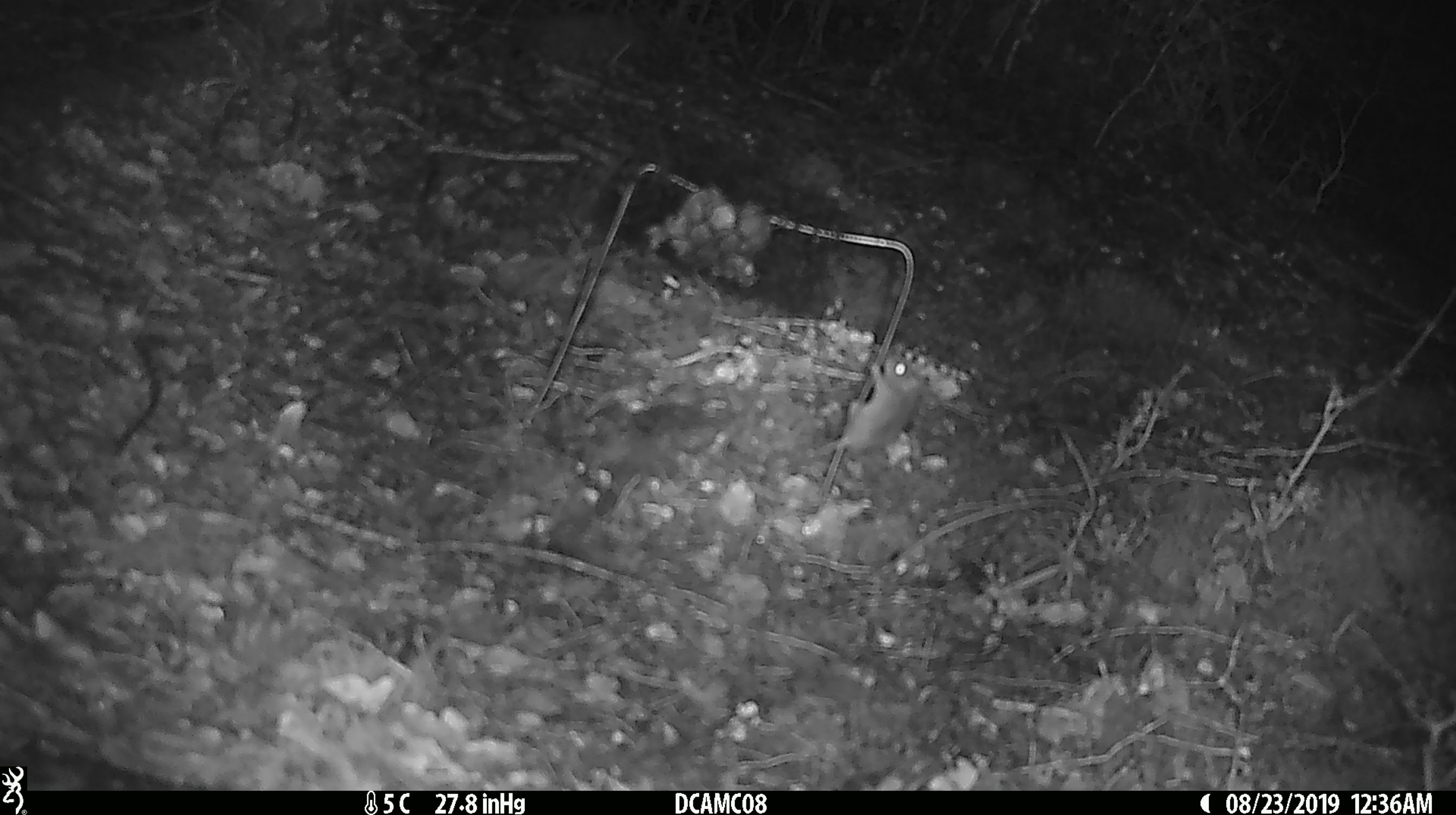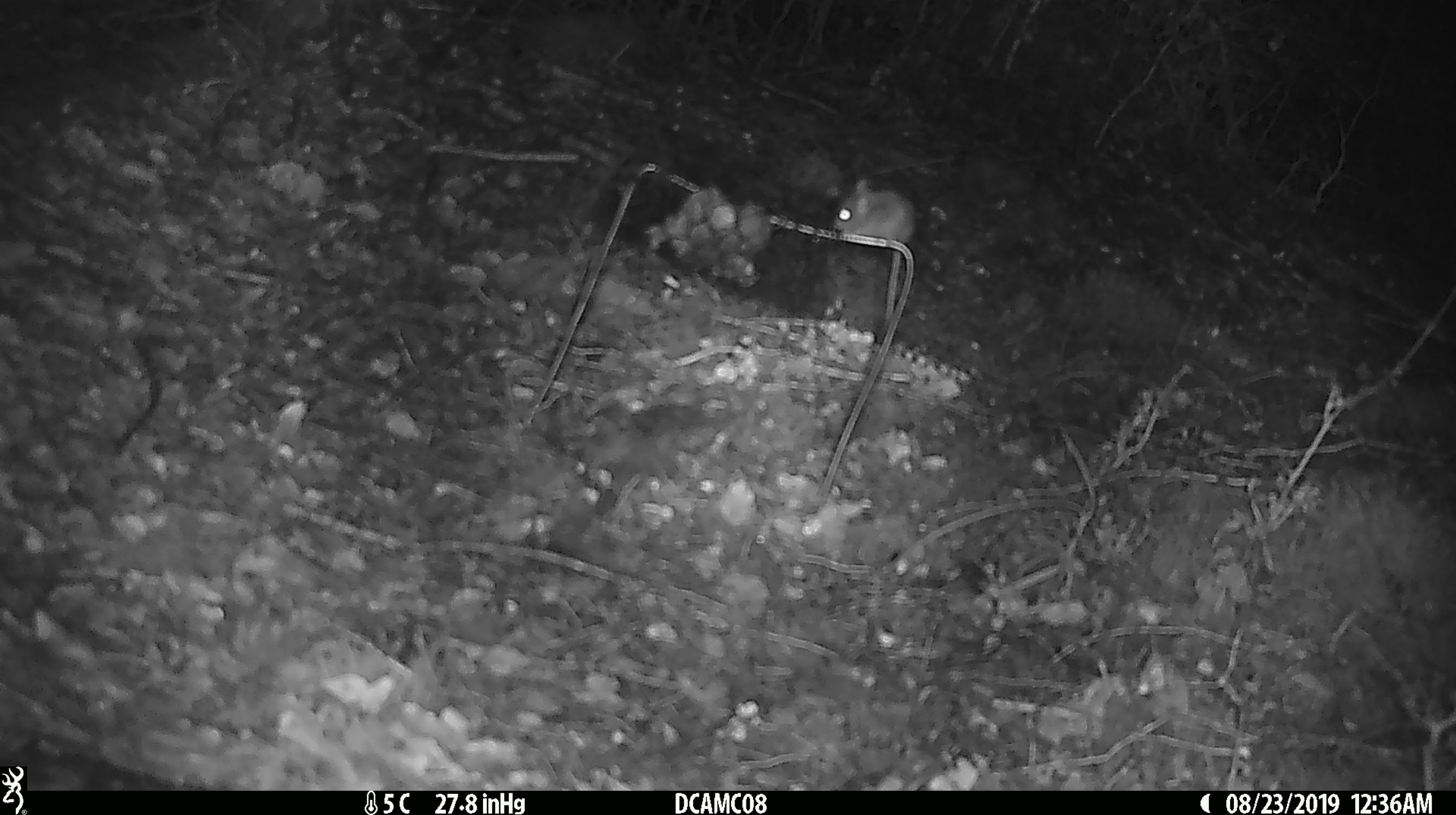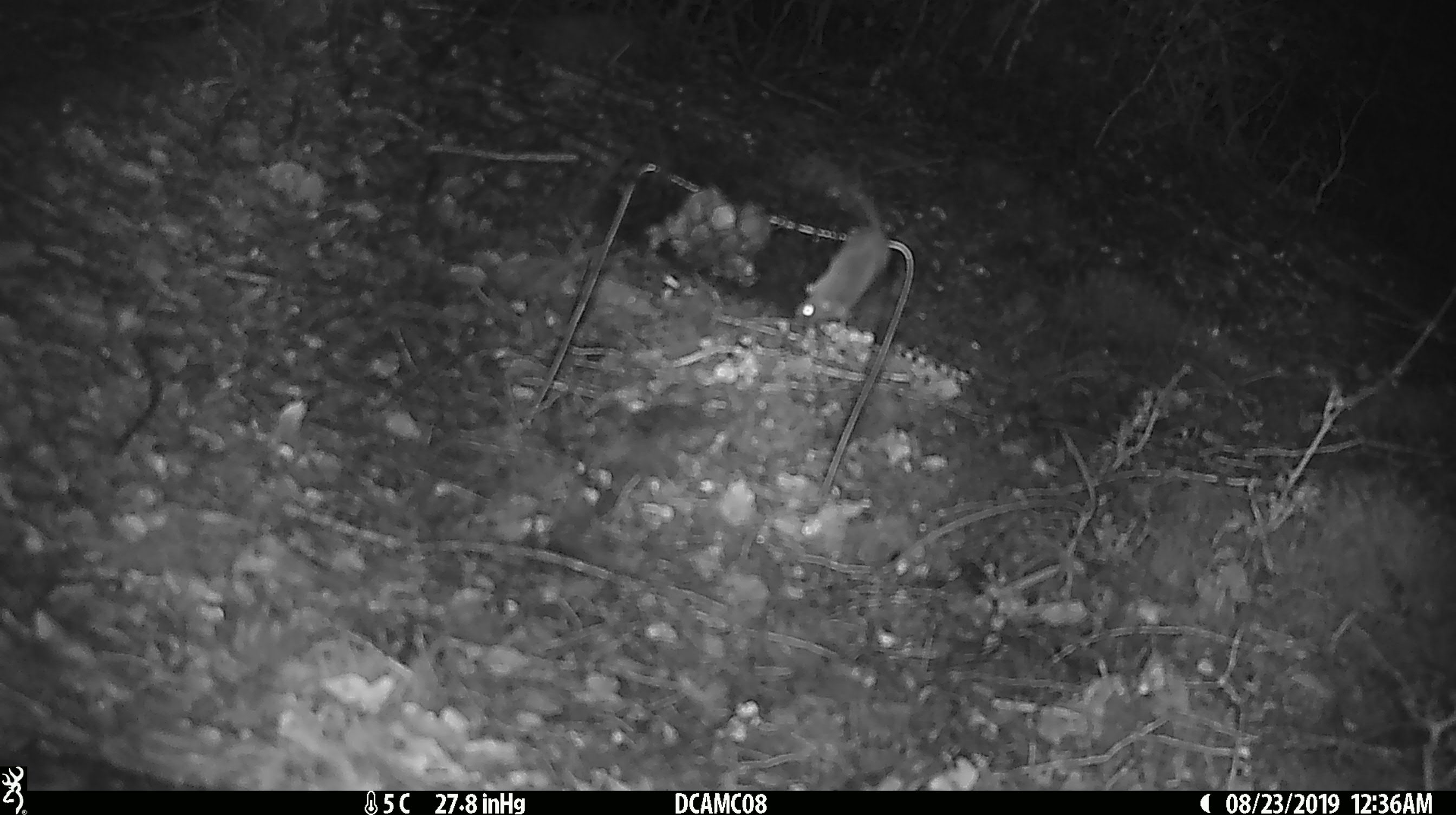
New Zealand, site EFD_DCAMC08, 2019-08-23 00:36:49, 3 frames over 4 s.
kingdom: Animalia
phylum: Chordata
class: Mammalia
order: Rodentia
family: Muridae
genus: Mus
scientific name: Mus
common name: mouse